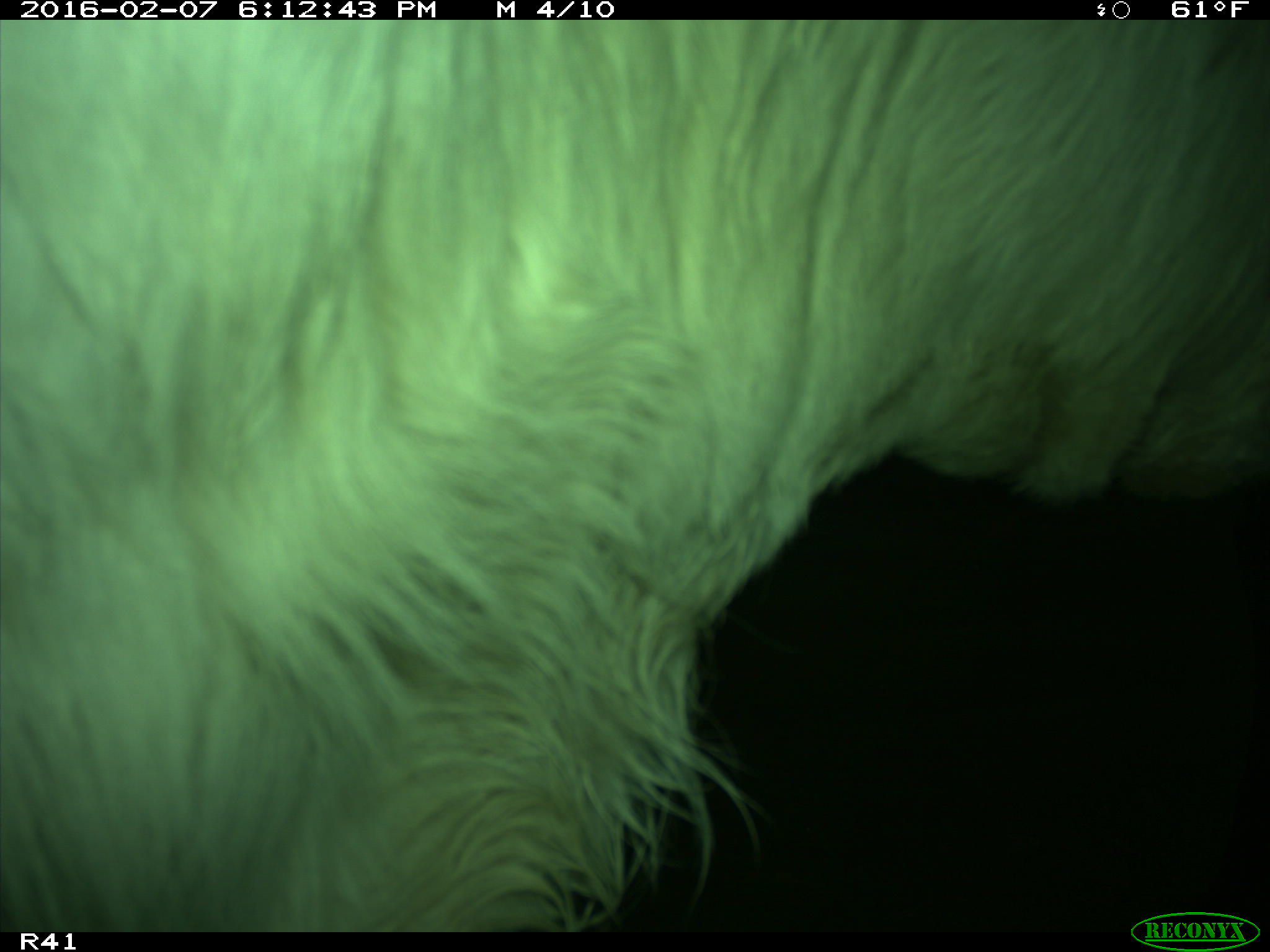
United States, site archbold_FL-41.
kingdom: Animalia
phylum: Chordata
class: Mammalia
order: Artiodactyla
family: Bovidae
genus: Bos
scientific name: Bos taurus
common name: domestic cow